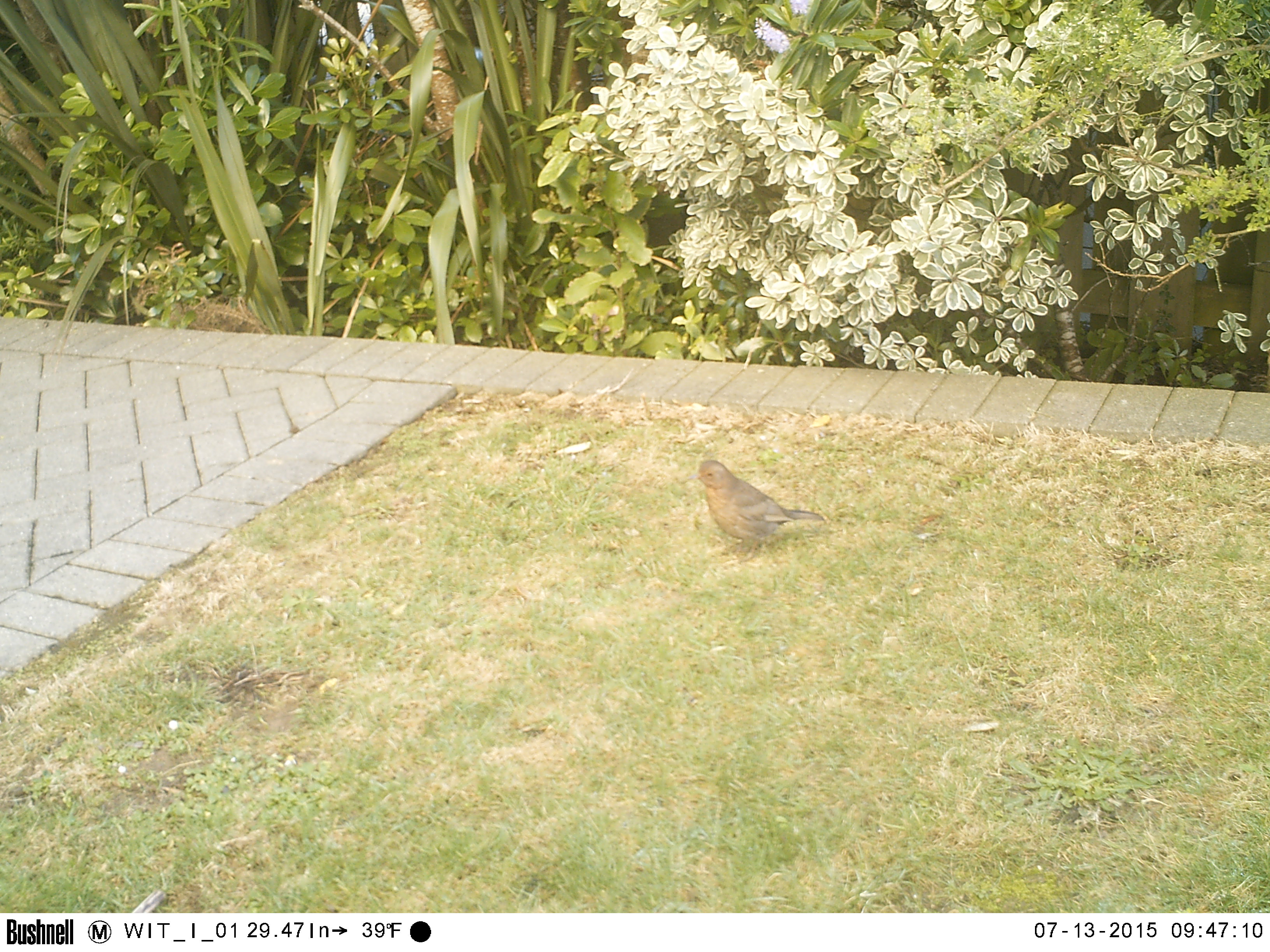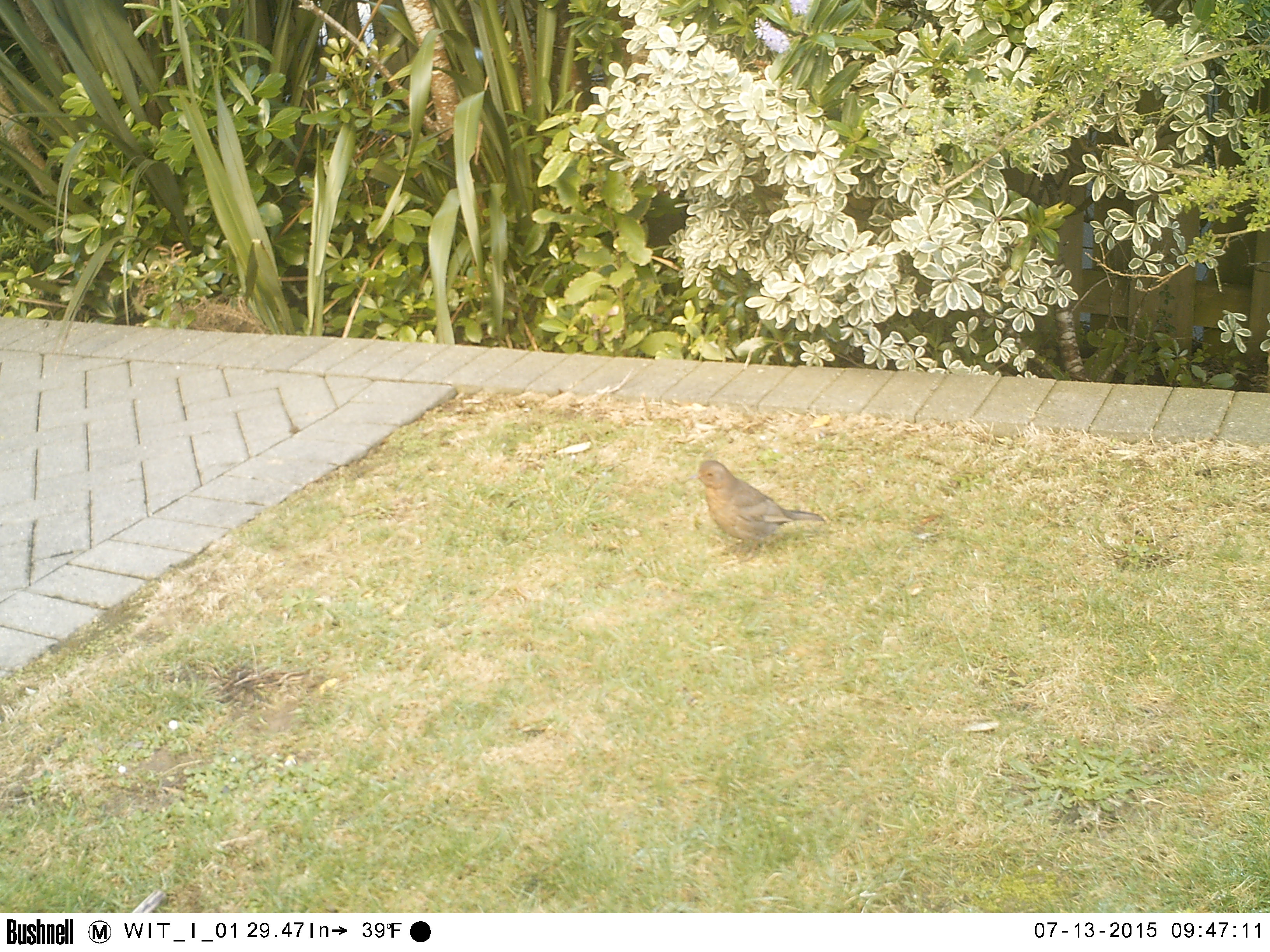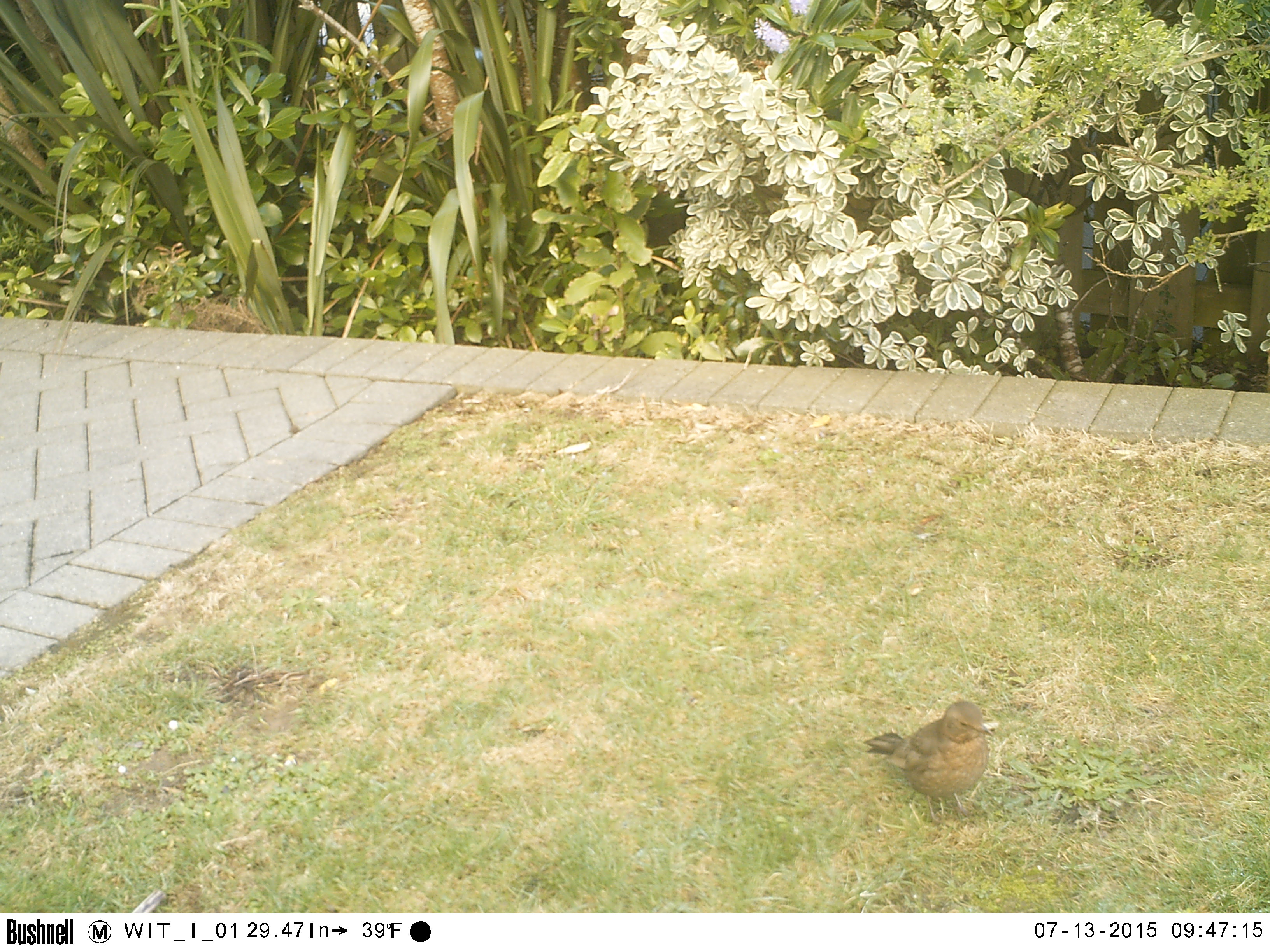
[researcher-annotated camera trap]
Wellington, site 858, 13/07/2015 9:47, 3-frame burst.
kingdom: Animalia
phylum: Chordata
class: Aves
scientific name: Aves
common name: bird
Bird (Aves).